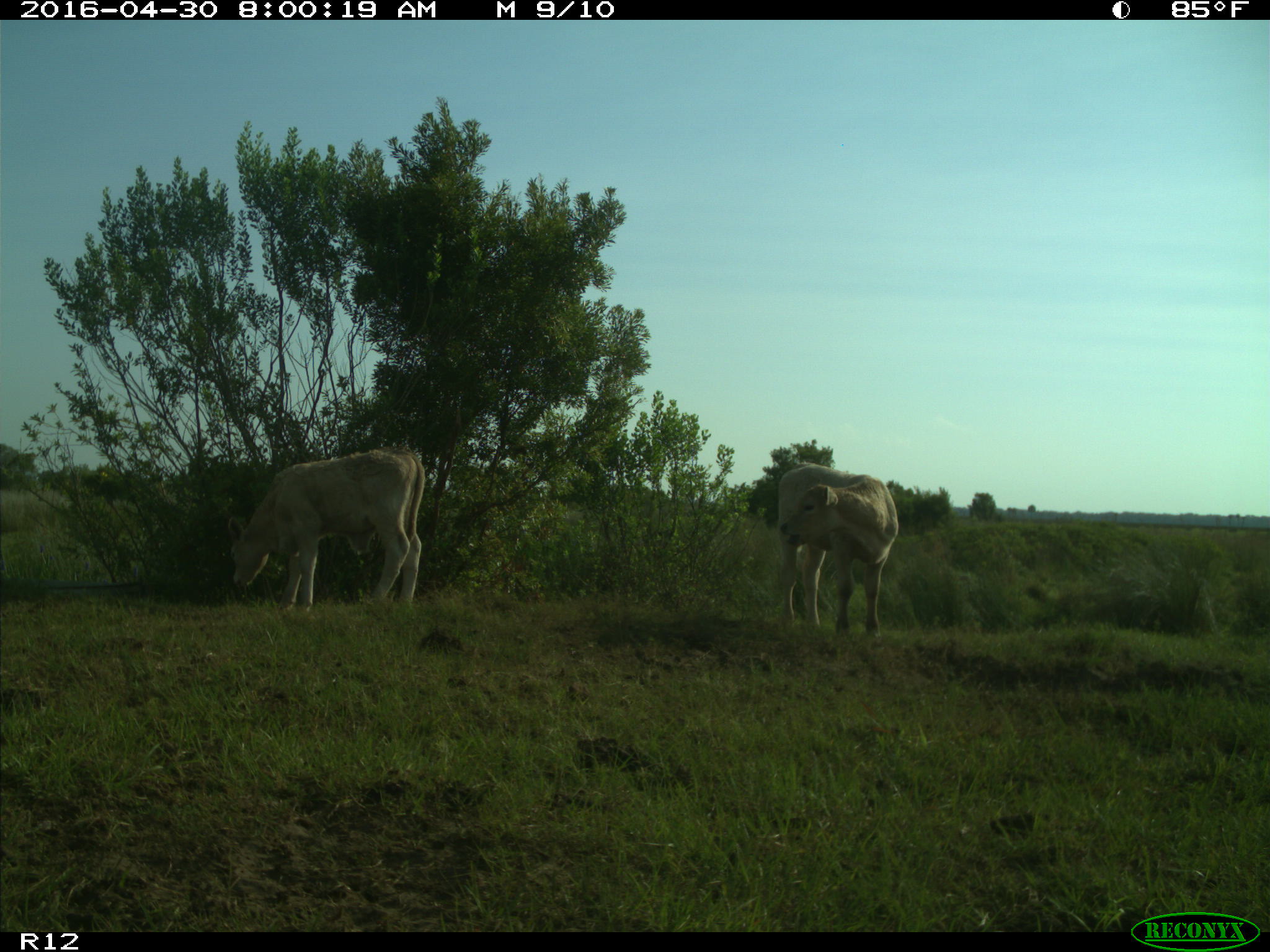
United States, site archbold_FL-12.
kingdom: Animalia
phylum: Chordata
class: Mammalia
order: Artiodactyla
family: Bovidae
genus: Bos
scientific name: Bos taurus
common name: domestic cow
Bos taurus (domestic cow).